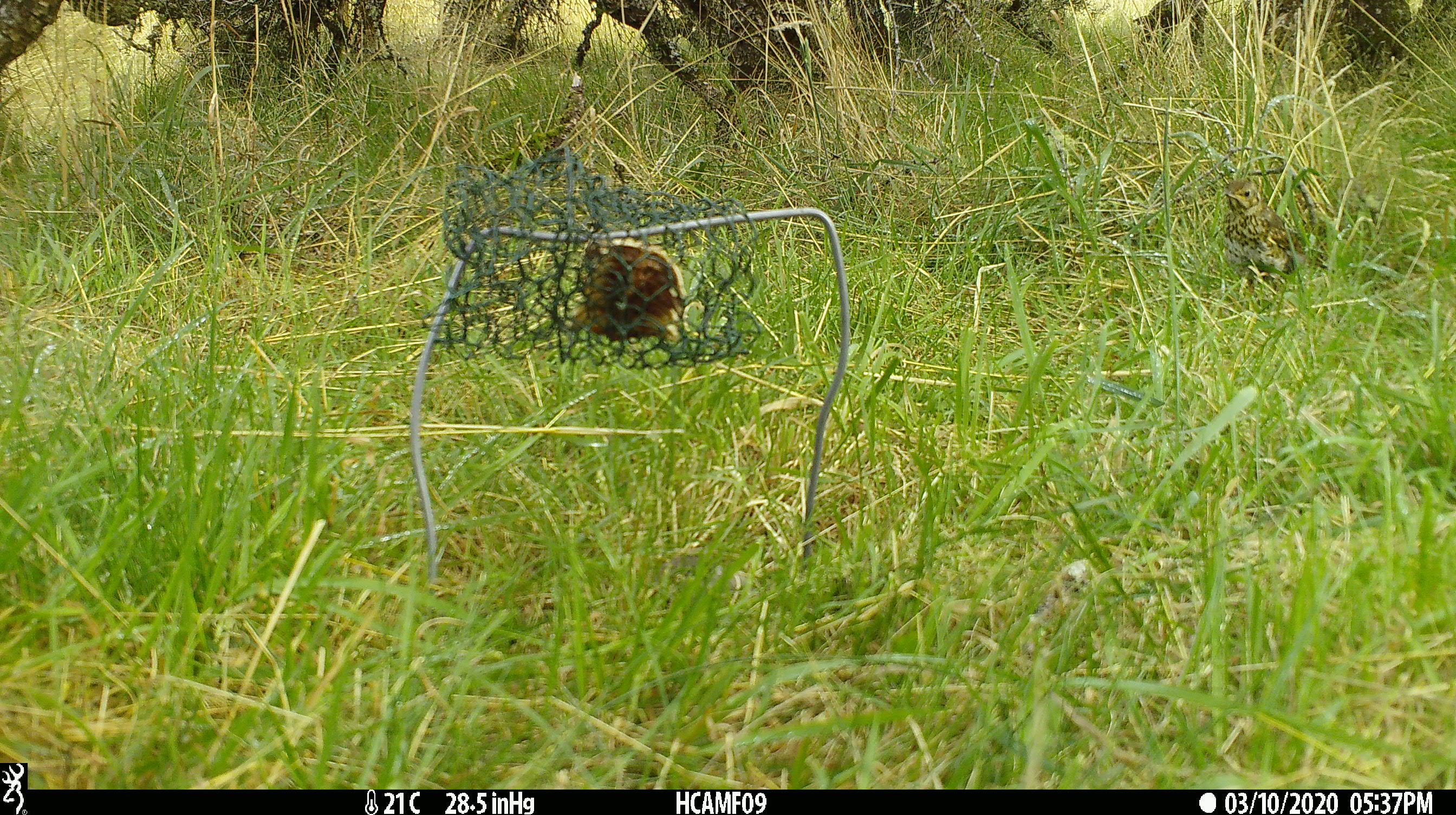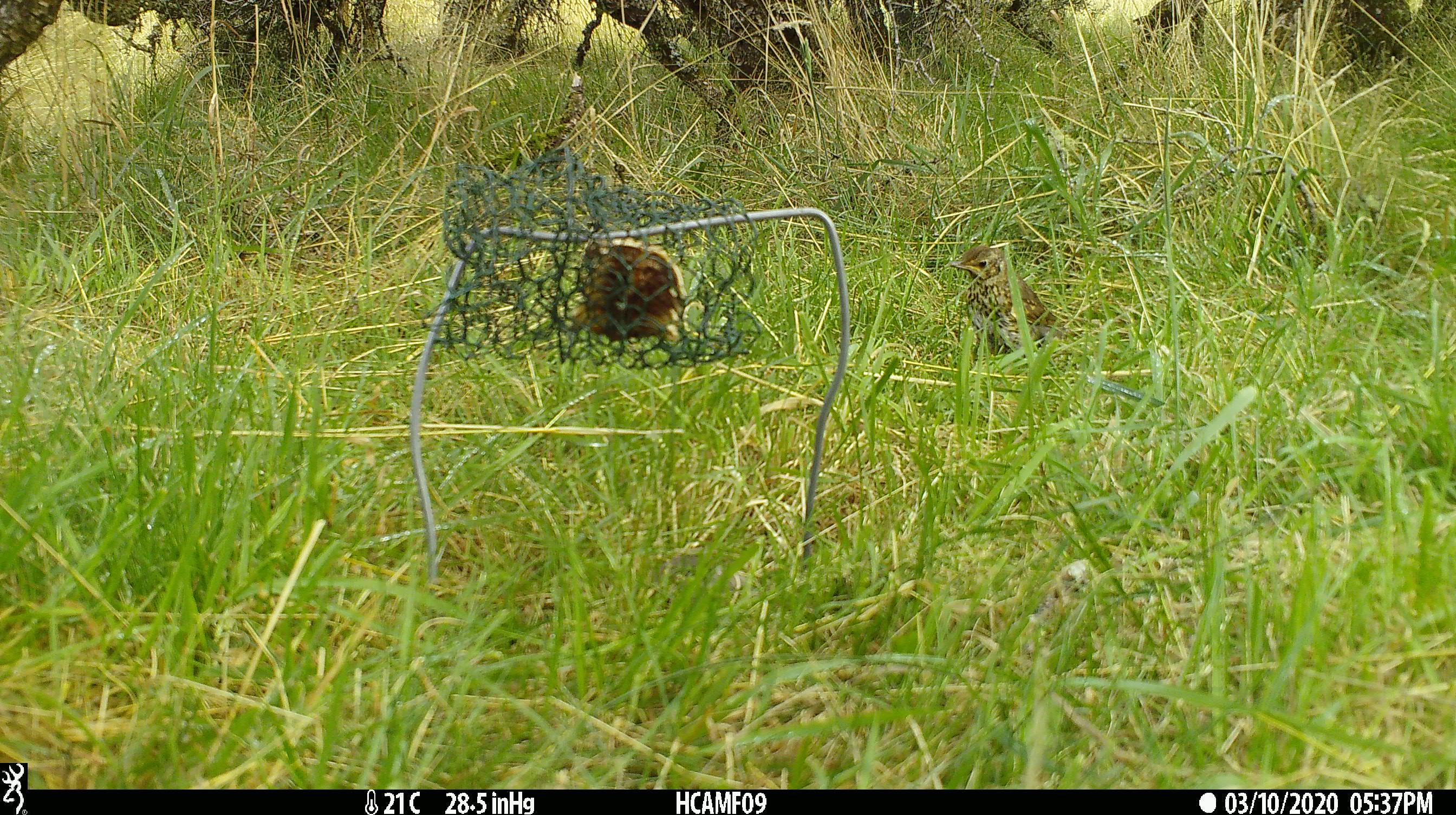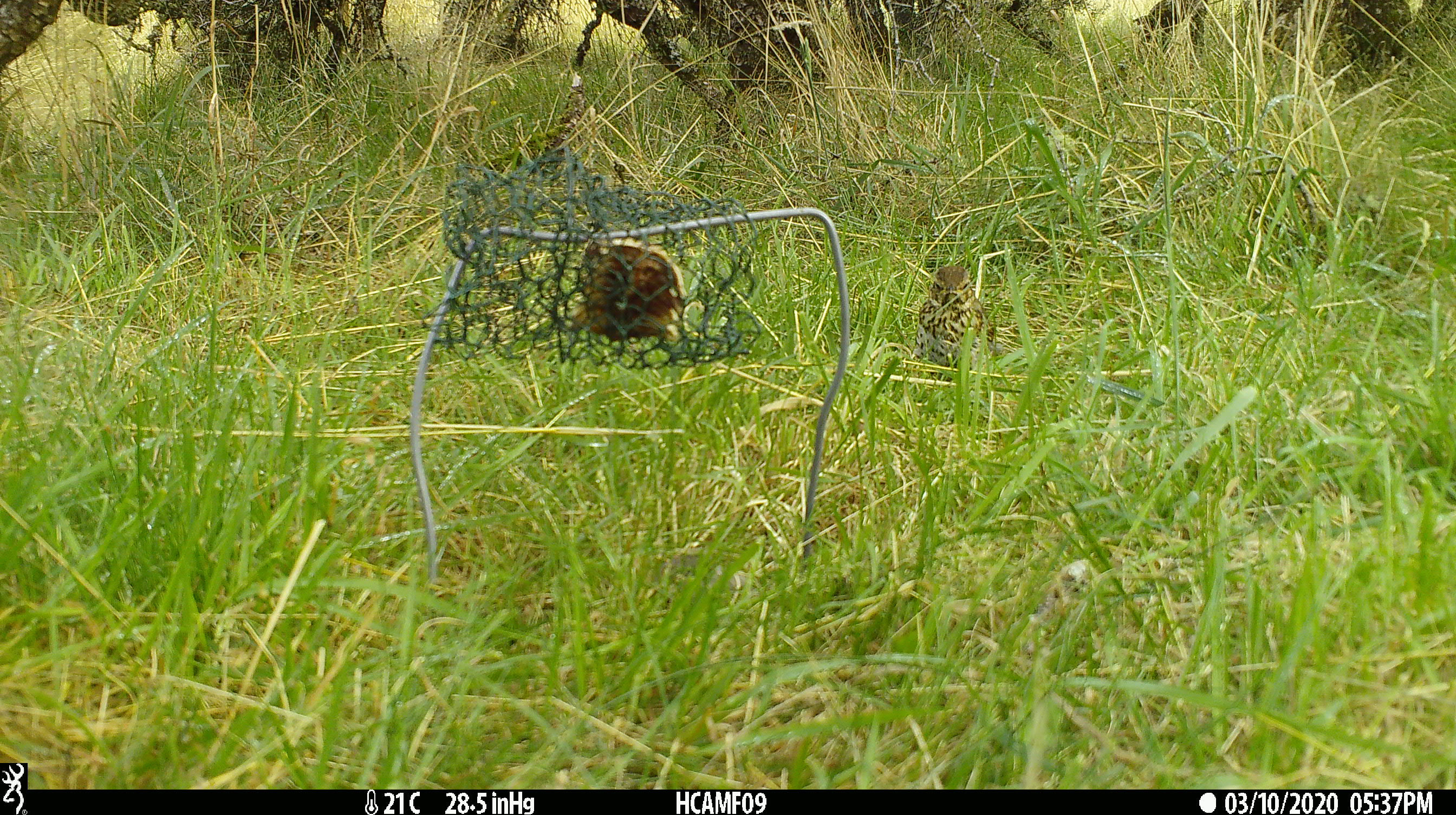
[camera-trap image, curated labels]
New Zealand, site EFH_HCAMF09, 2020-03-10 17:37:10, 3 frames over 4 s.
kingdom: Animalia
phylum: Chordata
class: Aves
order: Passeriformes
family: Turdidae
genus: Turdus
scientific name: Turdus philomelos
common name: song thrush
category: thrush